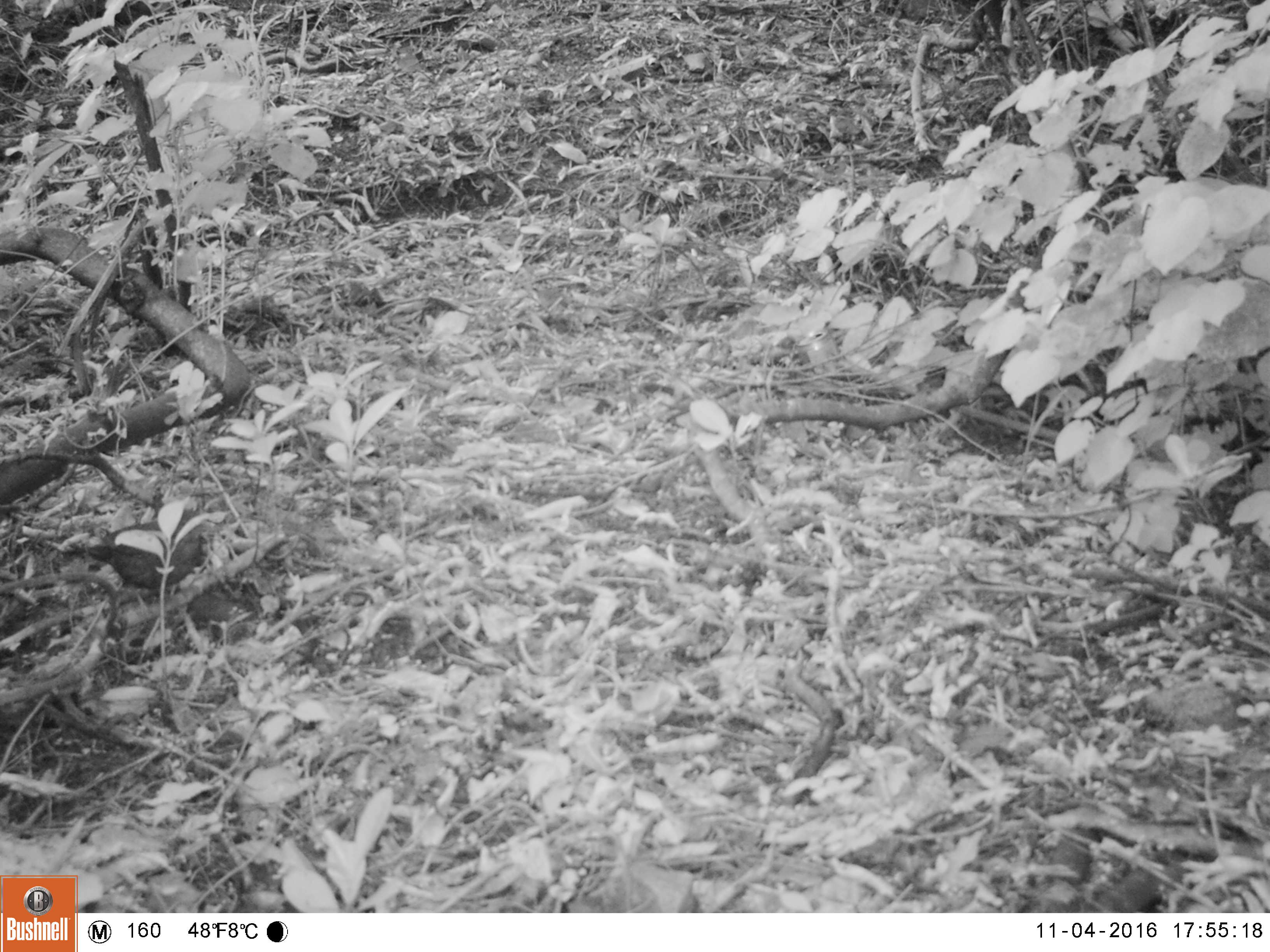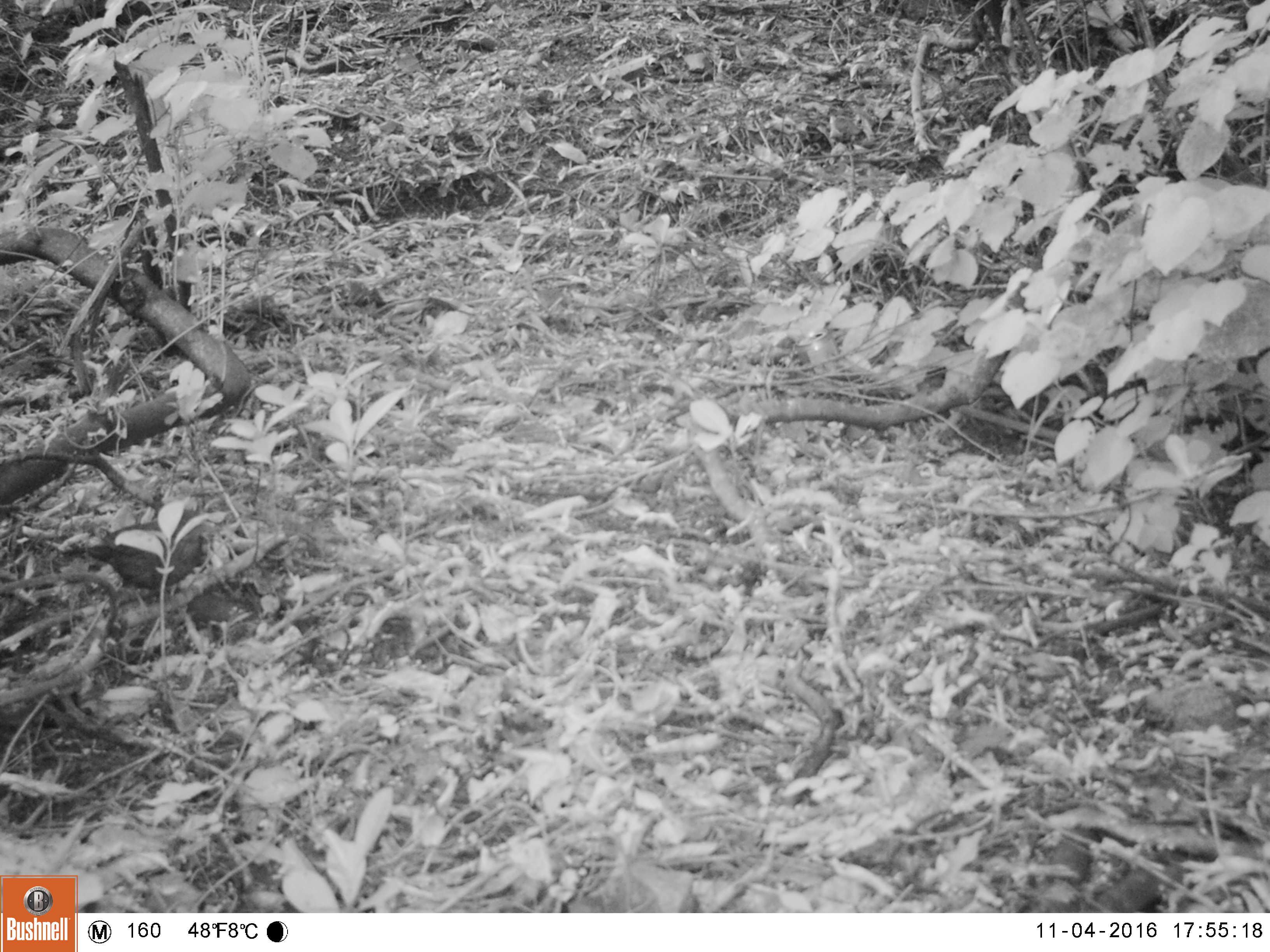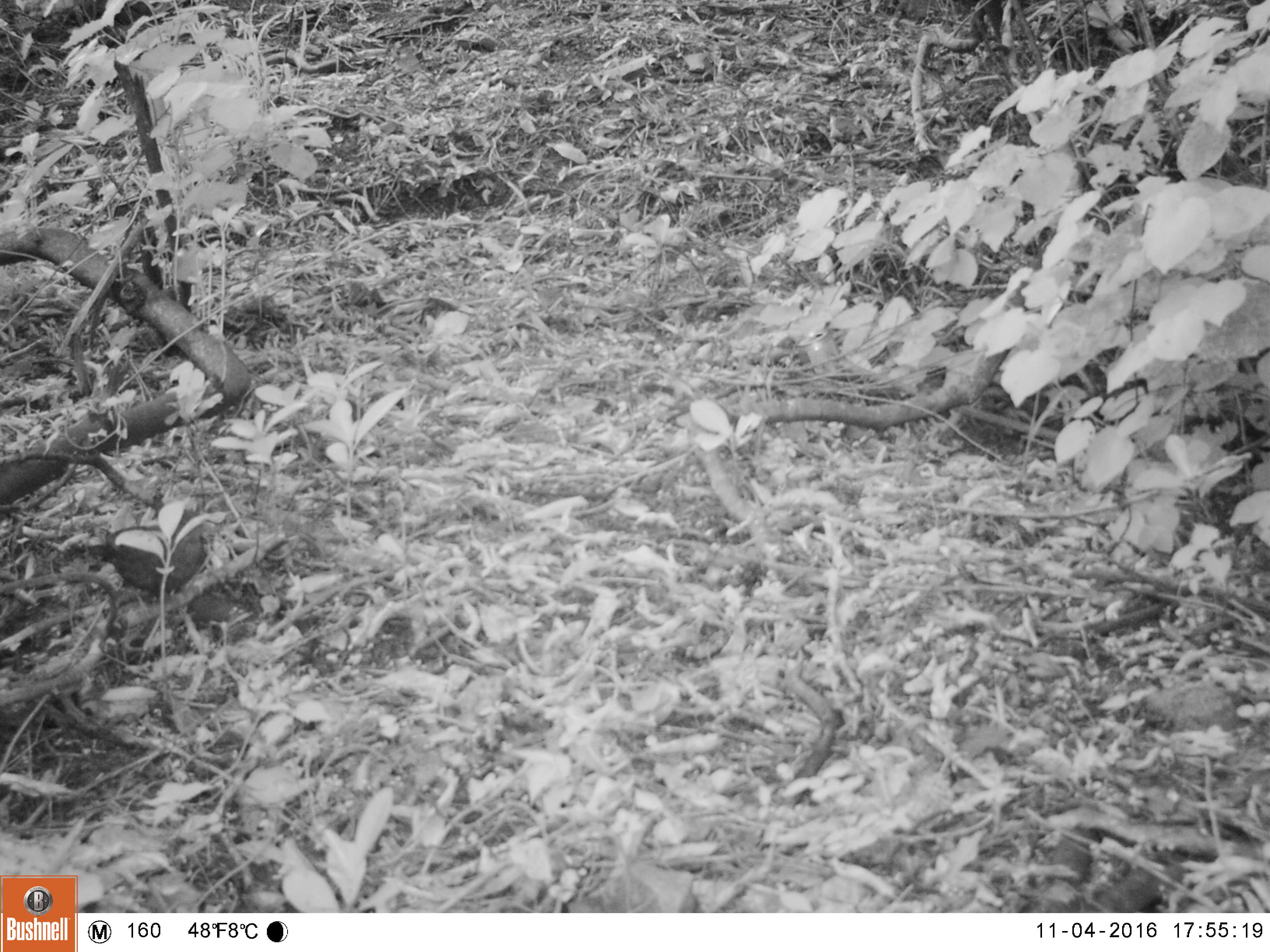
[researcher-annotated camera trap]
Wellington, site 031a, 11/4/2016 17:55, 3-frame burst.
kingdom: Animalia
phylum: Chordata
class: Aves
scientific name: Aves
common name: bird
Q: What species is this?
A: Bird (Aves).